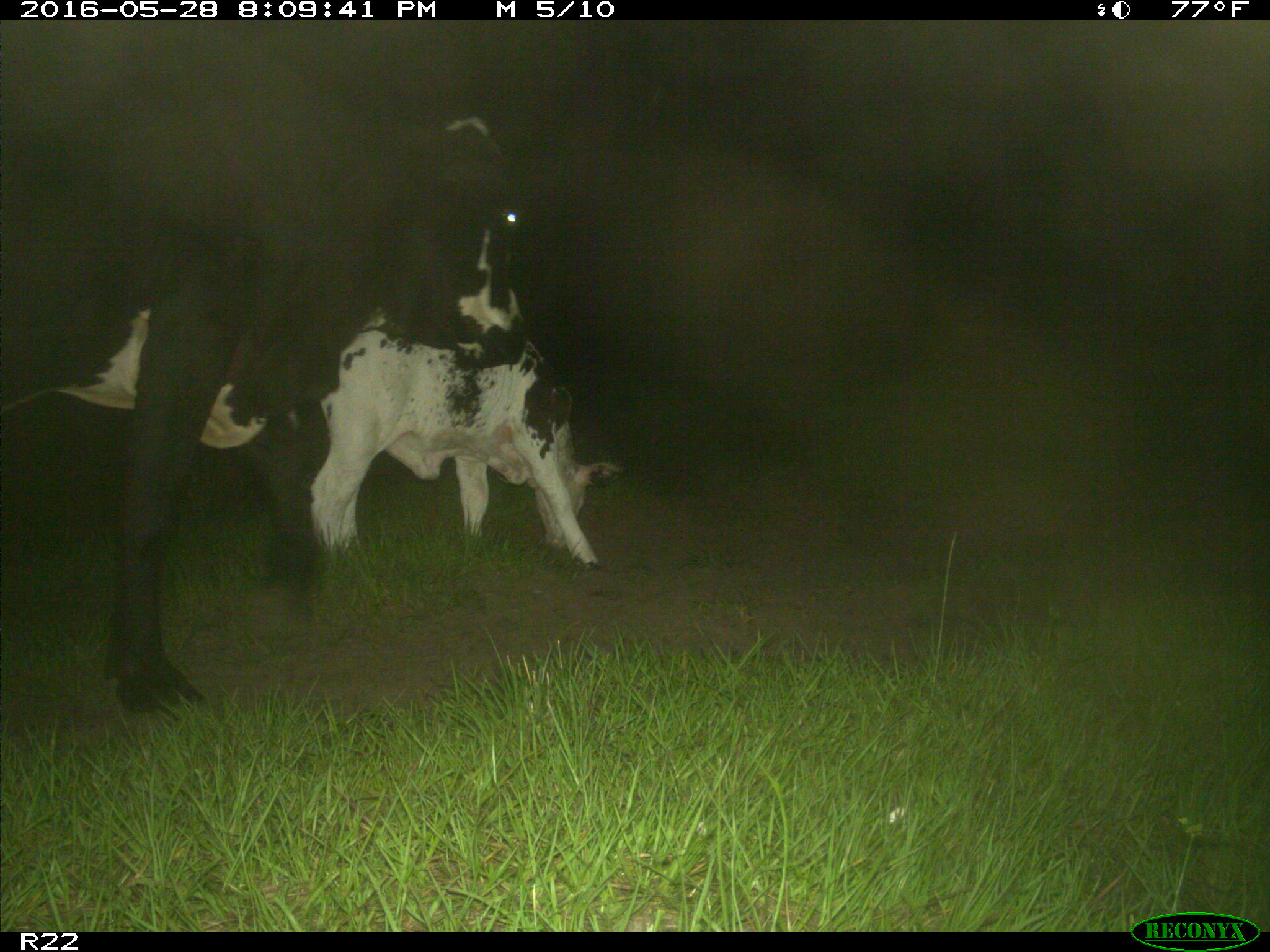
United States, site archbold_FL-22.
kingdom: Animalia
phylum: Chordata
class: Mammalia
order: Artiodactyla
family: Bovidae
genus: Bos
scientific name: Bos taurus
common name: domestic cow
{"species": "Bos taurus (domestic cow)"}